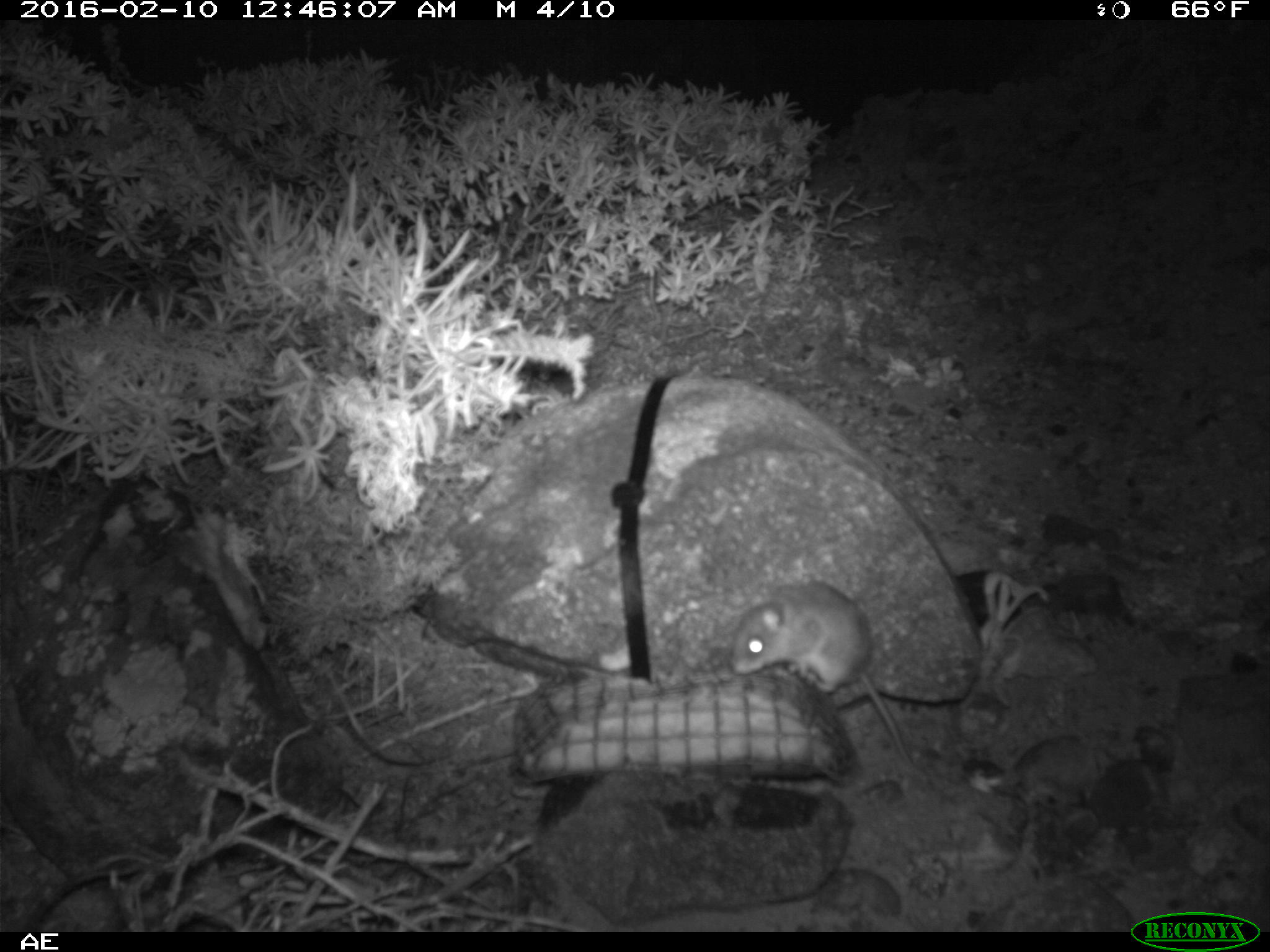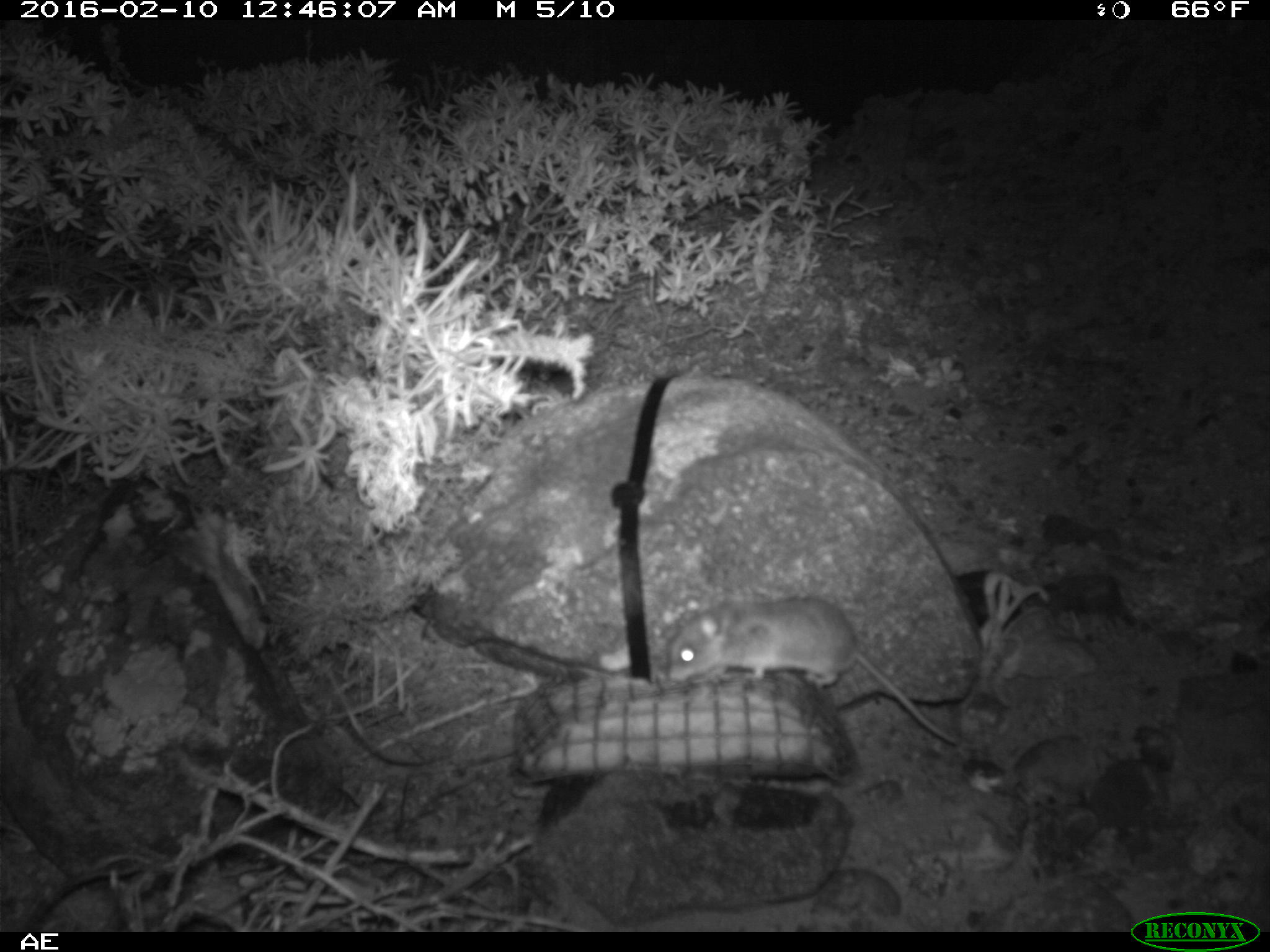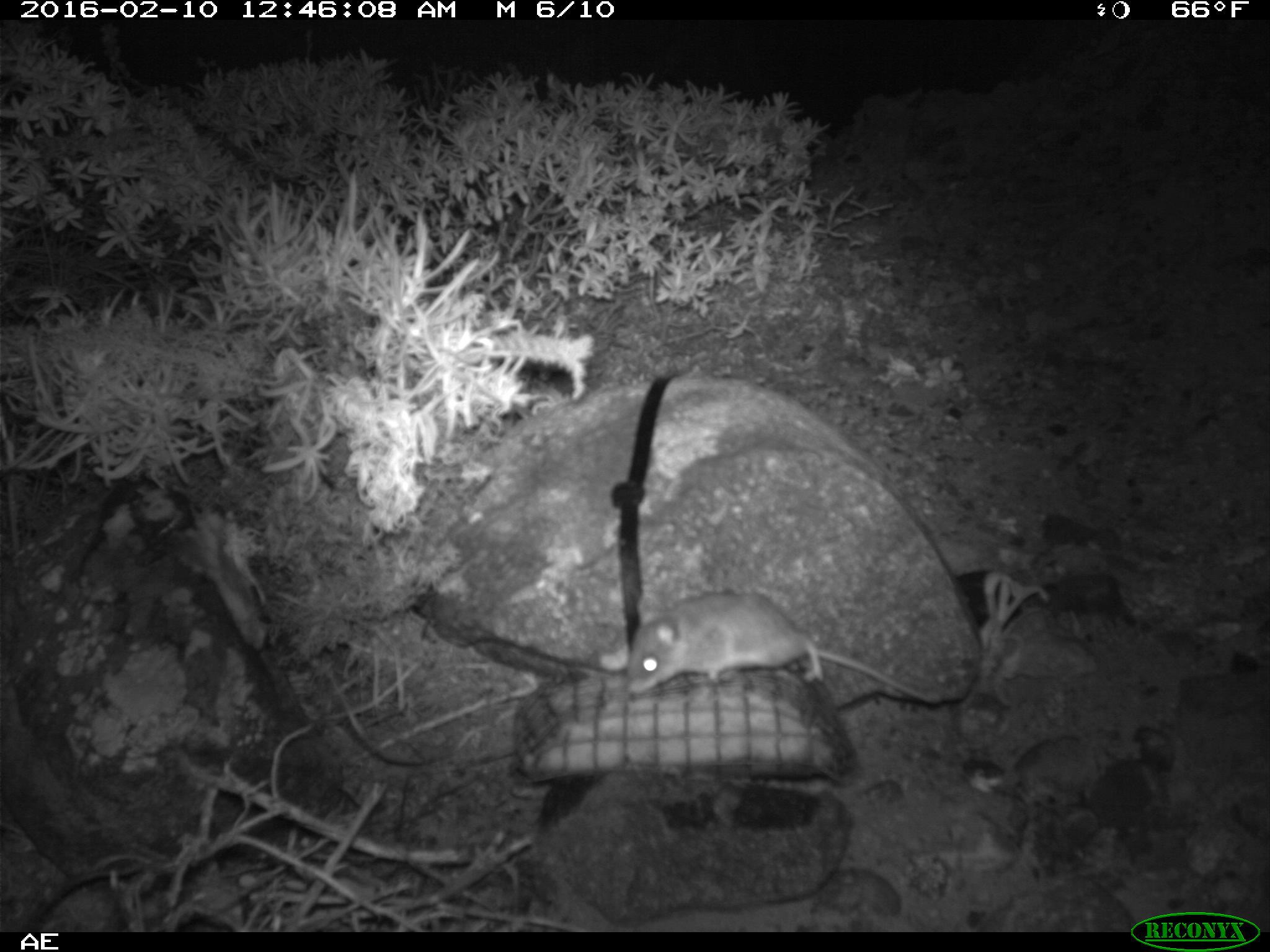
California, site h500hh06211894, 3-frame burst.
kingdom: Animalia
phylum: Chordata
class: Mammalia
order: Rodentia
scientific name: Rodentia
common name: rodent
Rodent (Rodentia).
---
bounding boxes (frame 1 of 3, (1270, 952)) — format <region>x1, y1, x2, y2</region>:
rodent: <region>730, 581, 933, 783</region>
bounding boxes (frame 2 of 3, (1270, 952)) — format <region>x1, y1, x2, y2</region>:
rodent: <region>662, 591, 964, 744</region>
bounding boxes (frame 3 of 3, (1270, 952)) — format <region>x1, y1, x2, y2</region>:
rodent: <region>627, 591, 936, 704</region>